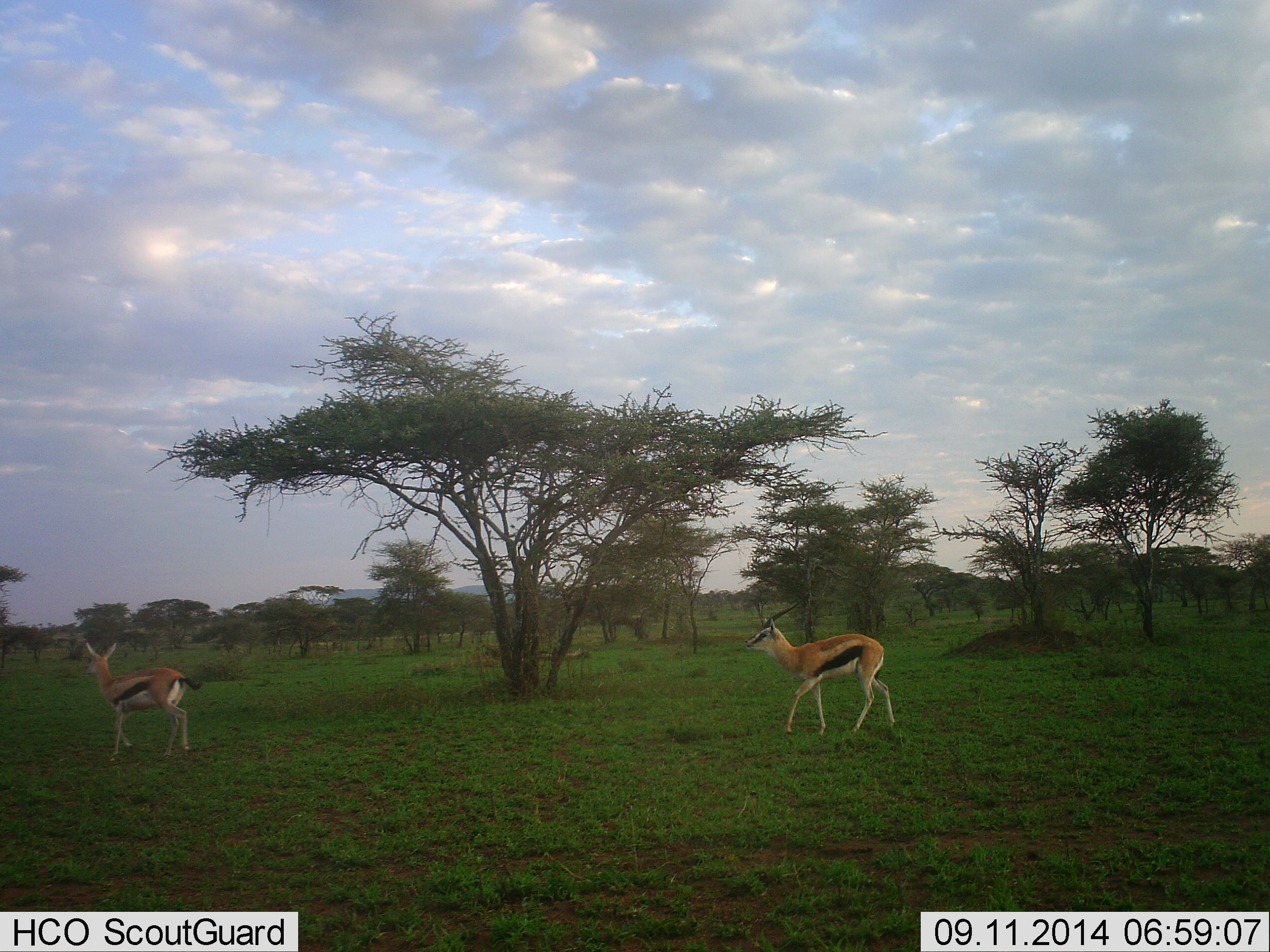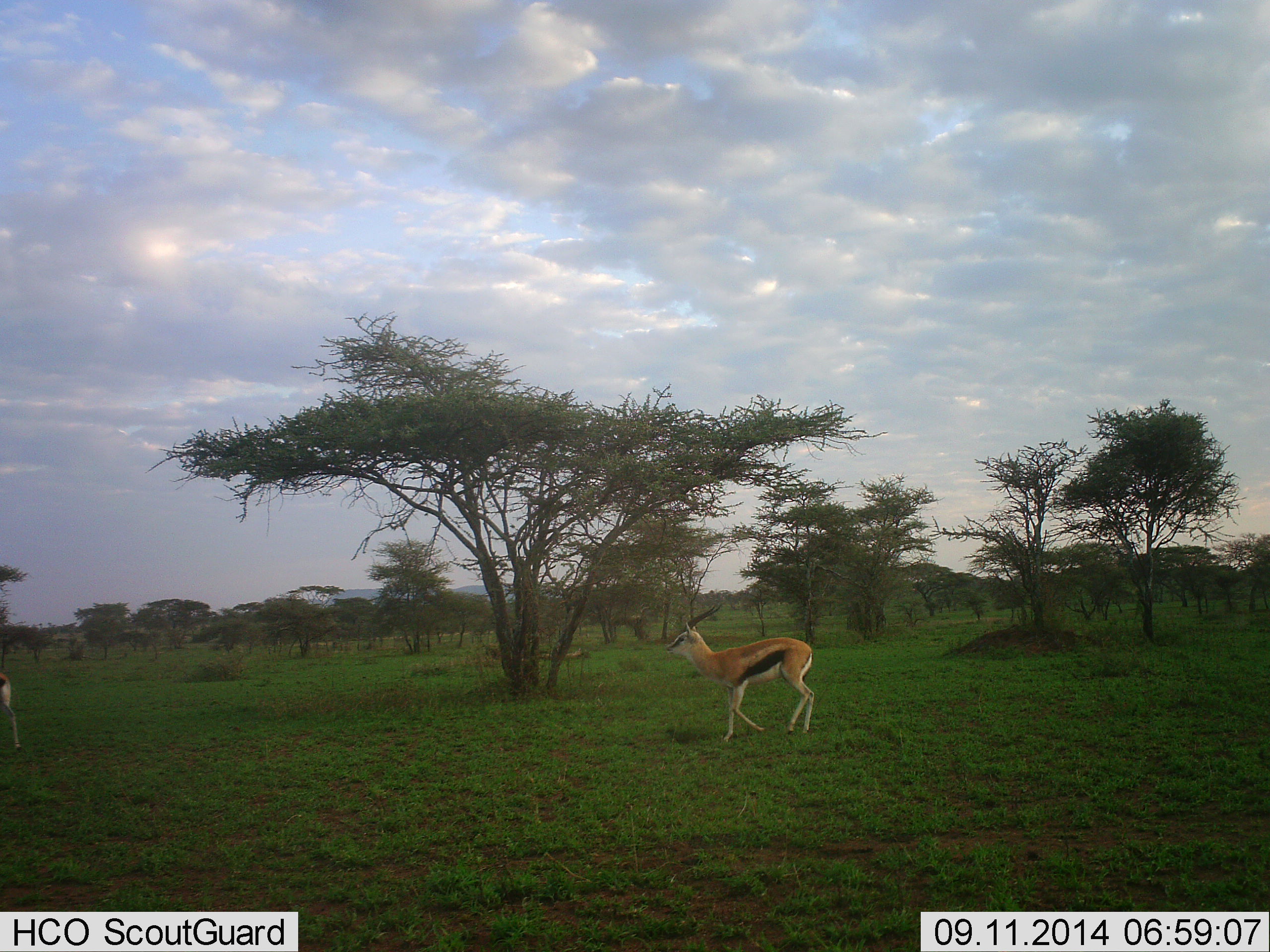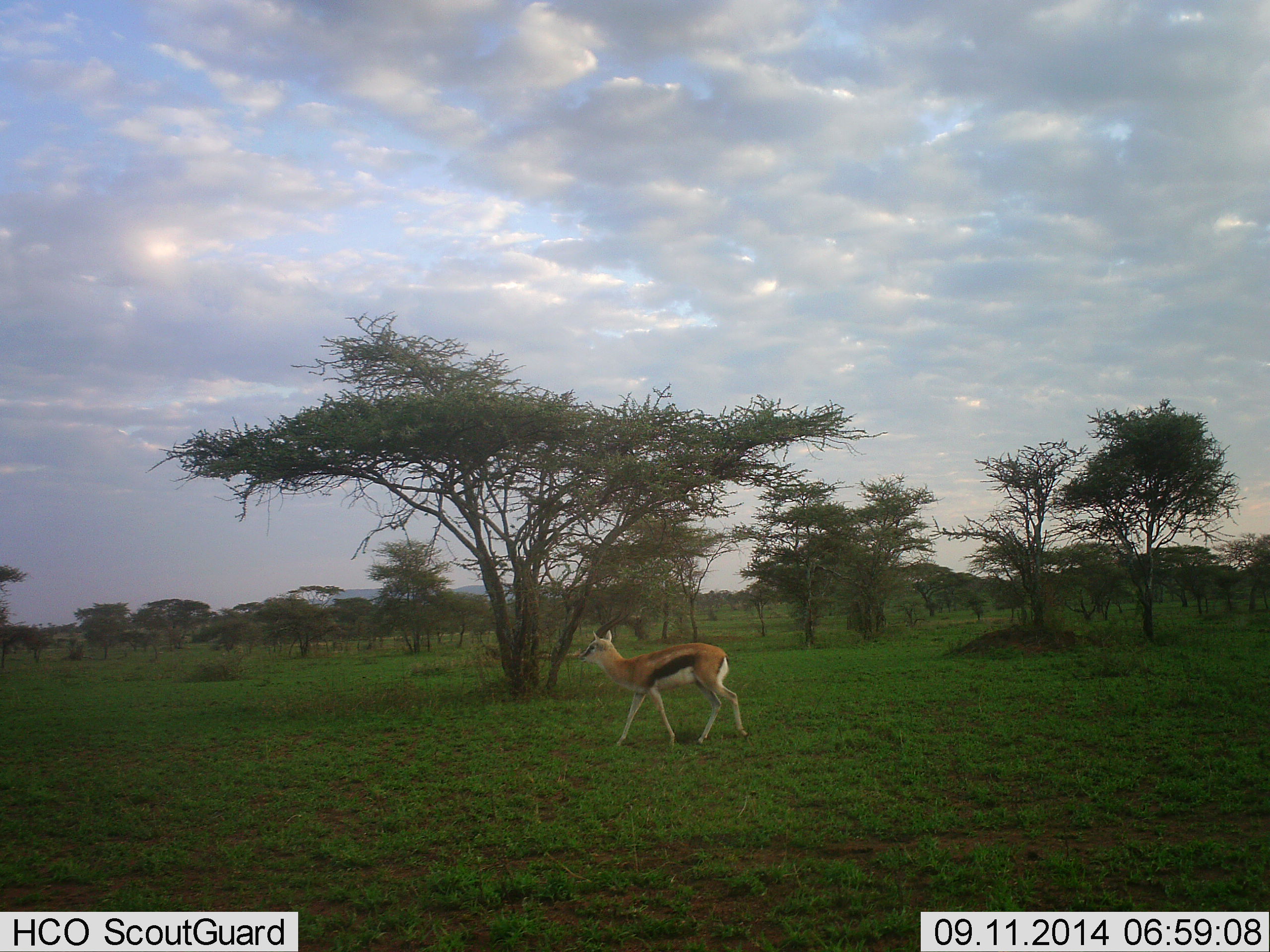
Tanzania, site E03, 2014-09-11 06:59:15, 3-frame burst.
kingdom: Animalia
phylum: Chordata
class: Mammalia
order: Artiodactyla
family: Bovidae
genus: Eudorcas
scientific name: Eudorcas thomsonii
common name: thomson's gazelle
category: gazellethomsons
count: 2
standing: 30%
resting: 0%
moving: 90%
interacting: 0%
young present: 0%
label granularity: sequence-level